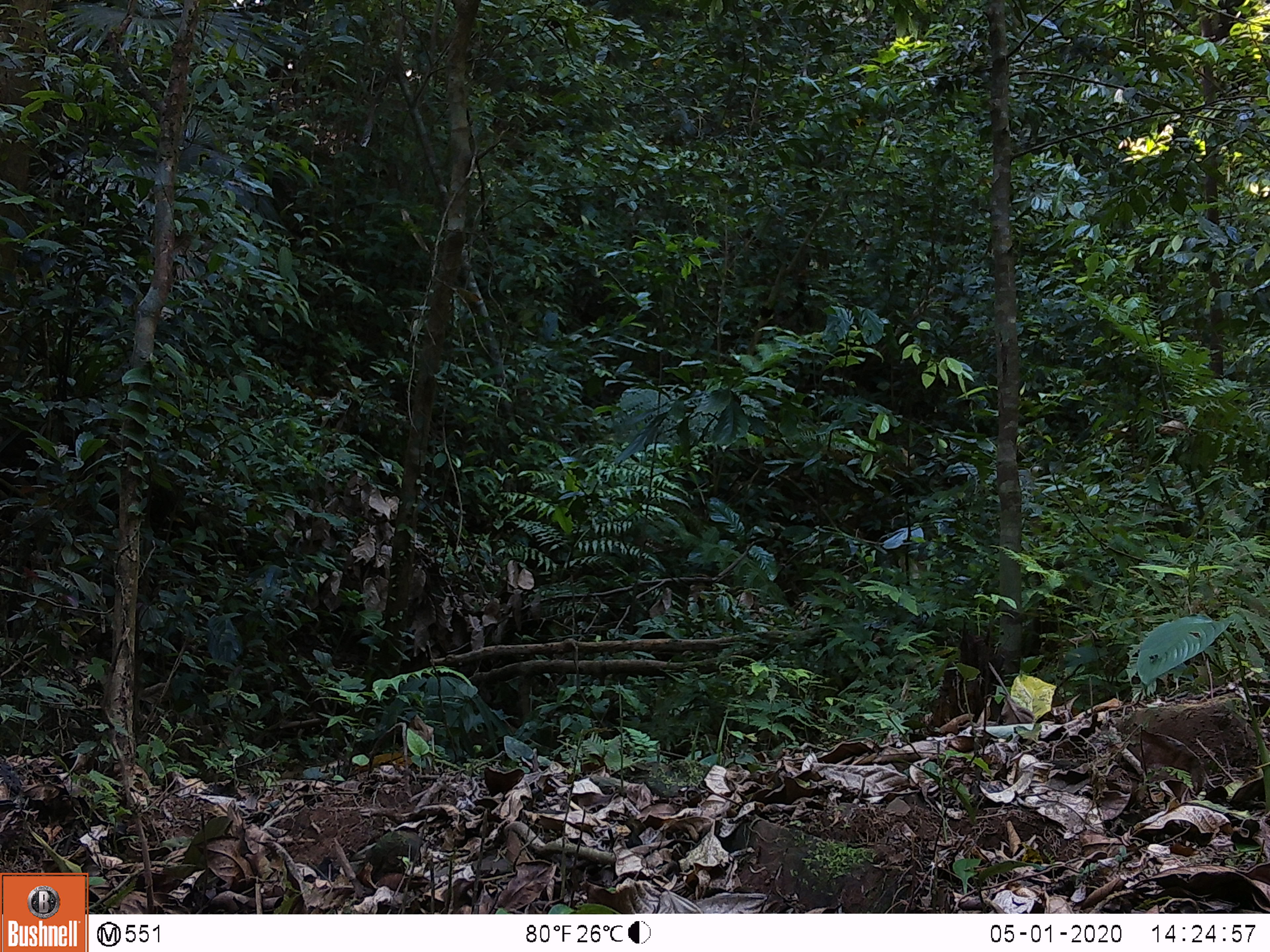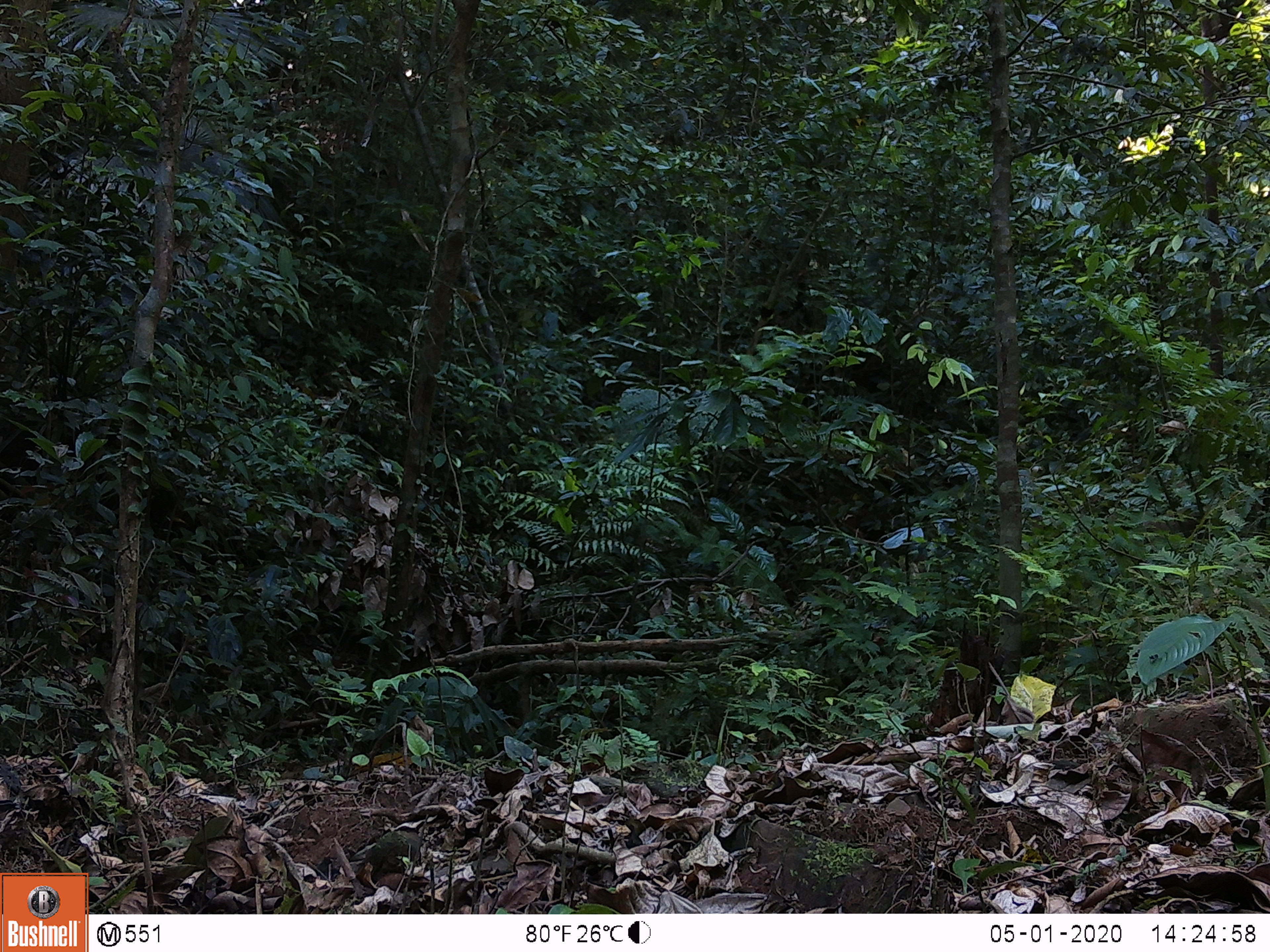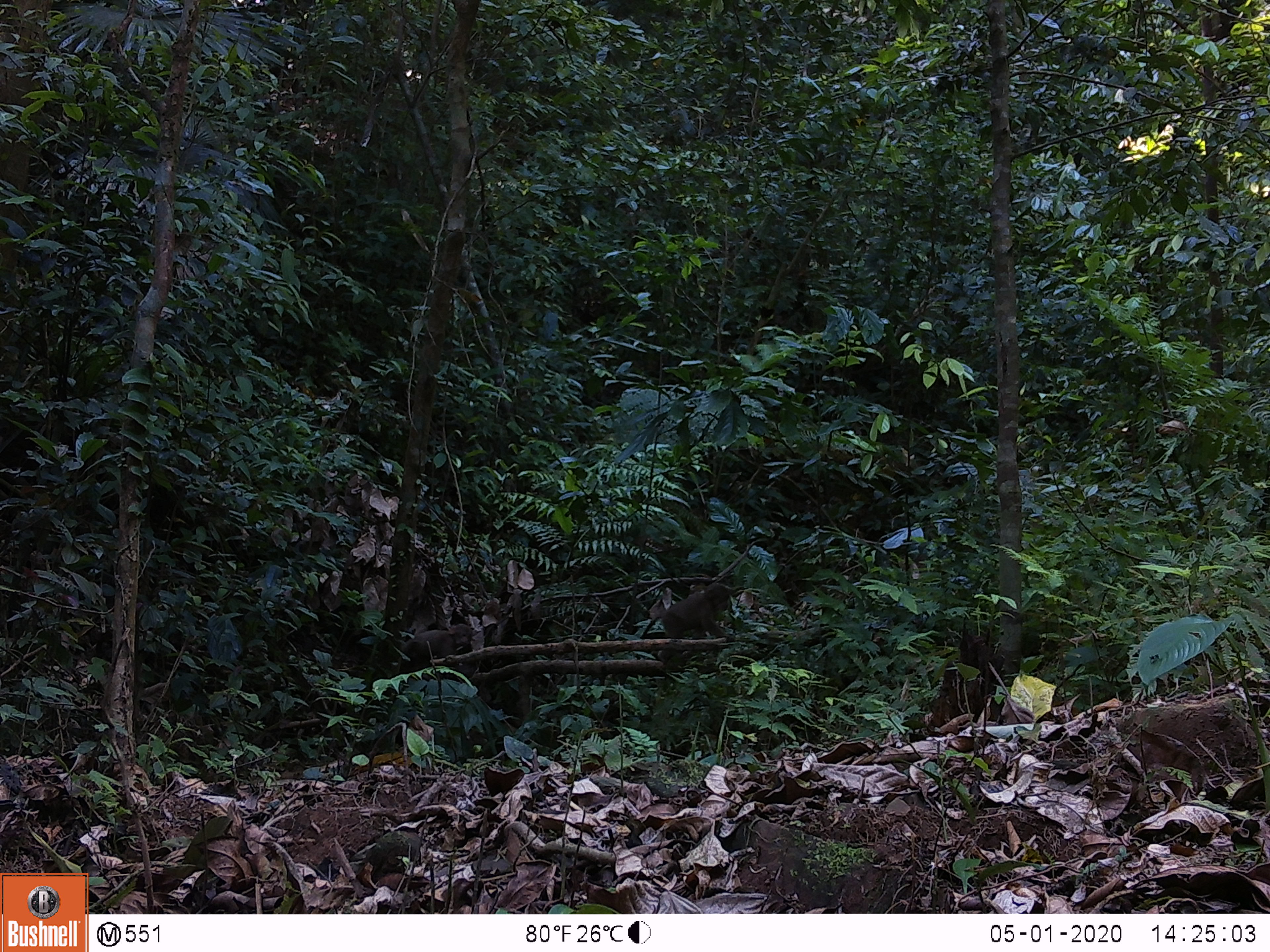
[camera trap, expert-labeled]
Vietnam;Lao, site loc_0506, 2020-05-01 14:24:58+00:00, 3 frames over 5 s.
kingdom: Animalia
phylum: Chordata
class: Mammalia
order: Primates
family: Cercopithecidae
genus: Macaca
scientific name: Macaca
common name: macaques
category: assam or rhesus macaque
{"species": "assam or rhesus macaque (macaques) (Macaca)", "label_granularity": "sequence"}